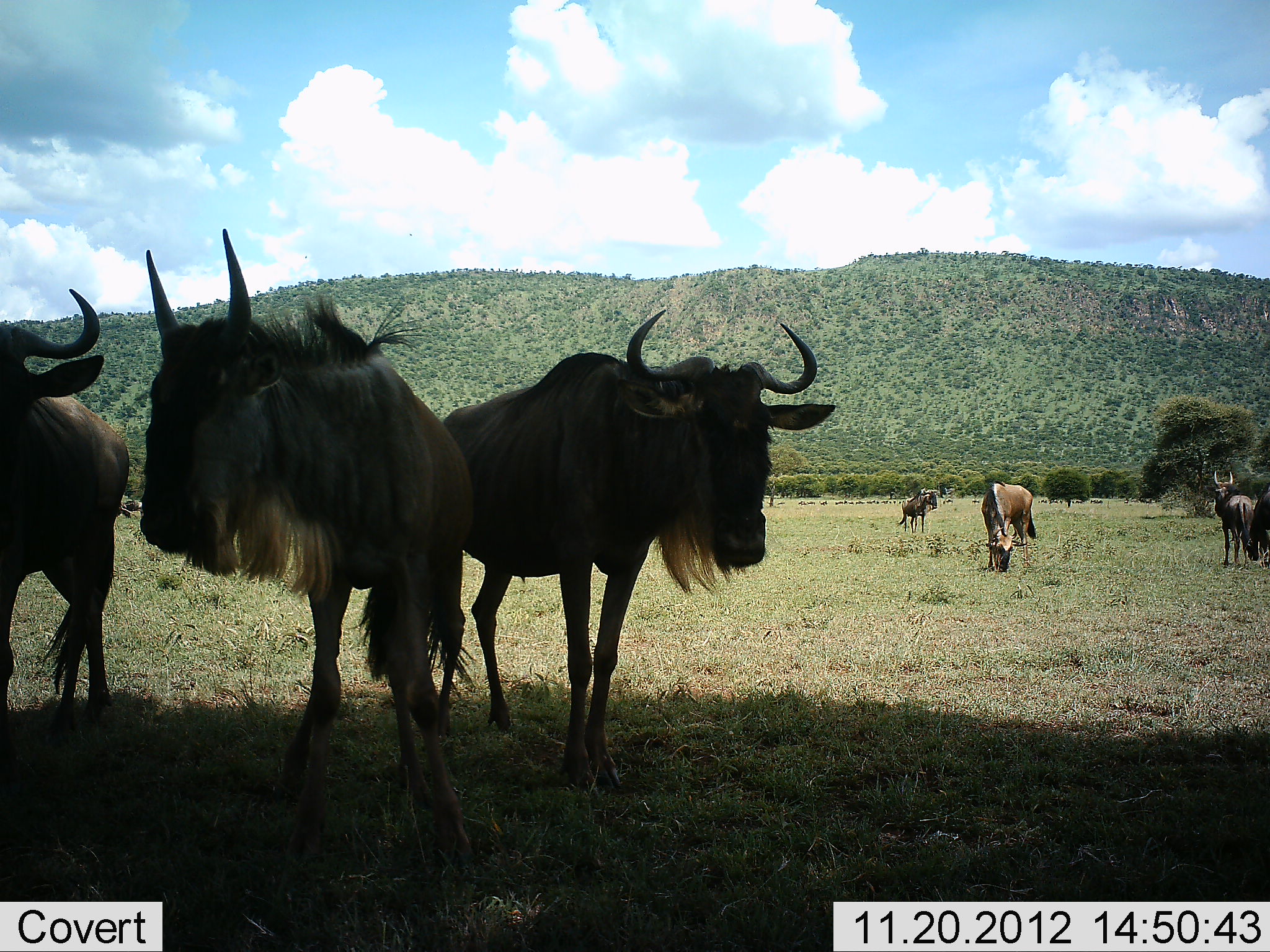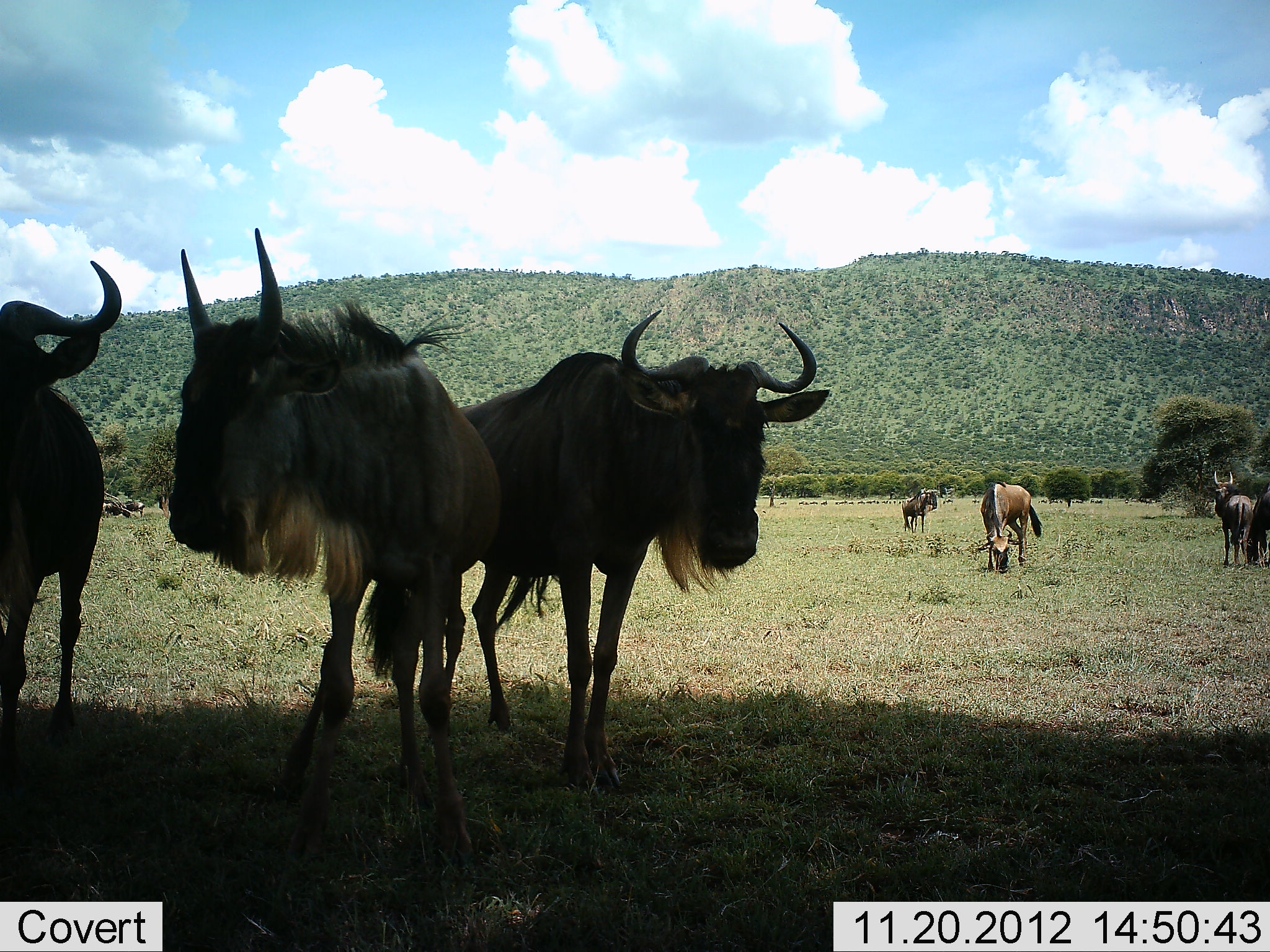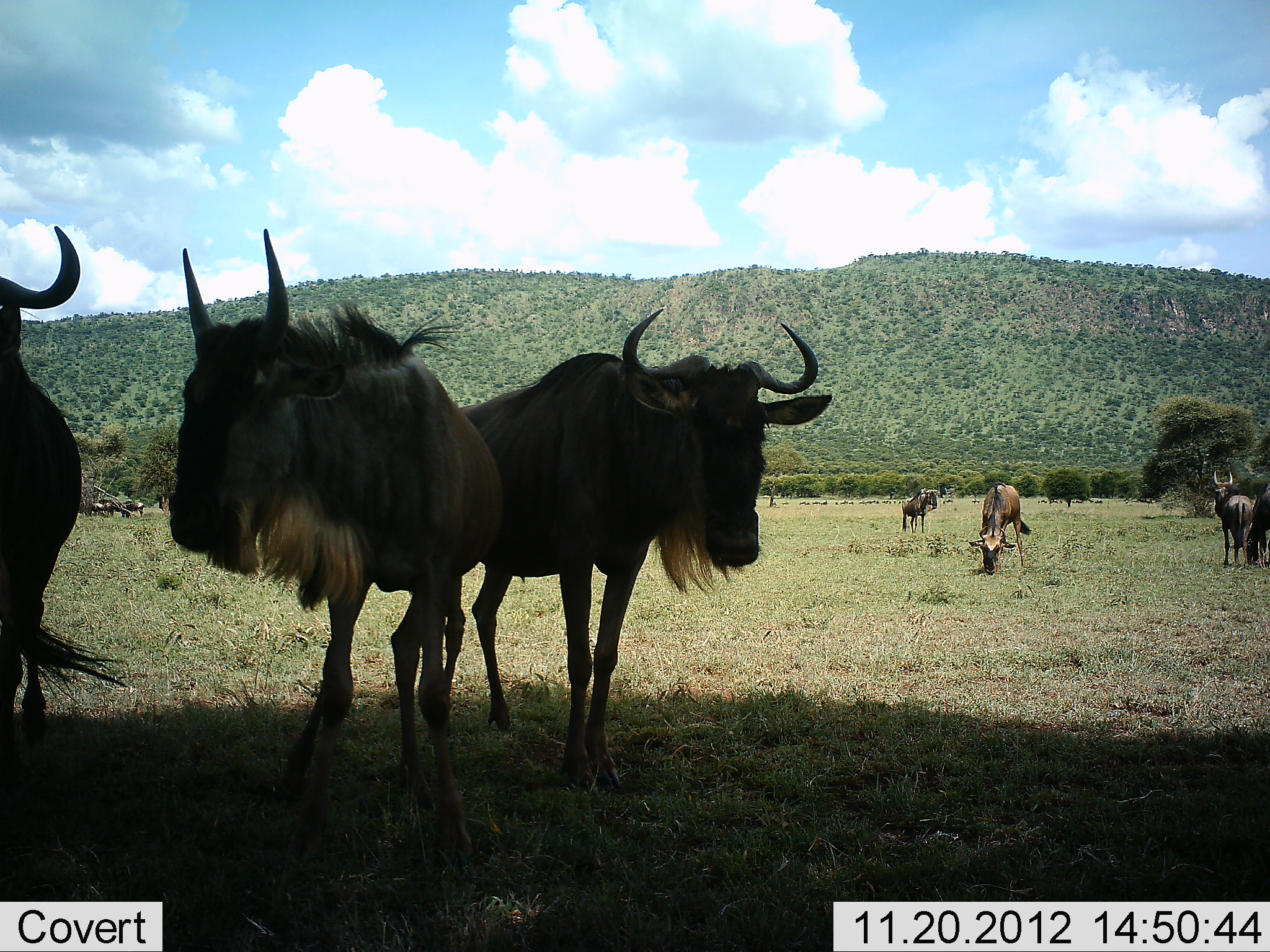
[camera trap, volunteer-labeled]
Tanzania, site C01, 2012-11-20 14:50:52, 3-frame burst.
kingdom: Animalia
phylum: Chordata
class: Mammalia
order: Artiodactyla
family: Bovidae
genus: Connochaetes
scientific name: Connochaetes taurinus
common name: blue wildebeest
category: wildebeest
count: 7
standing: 84%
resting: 11%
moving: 21%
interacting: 5%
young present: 5%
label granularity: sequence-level